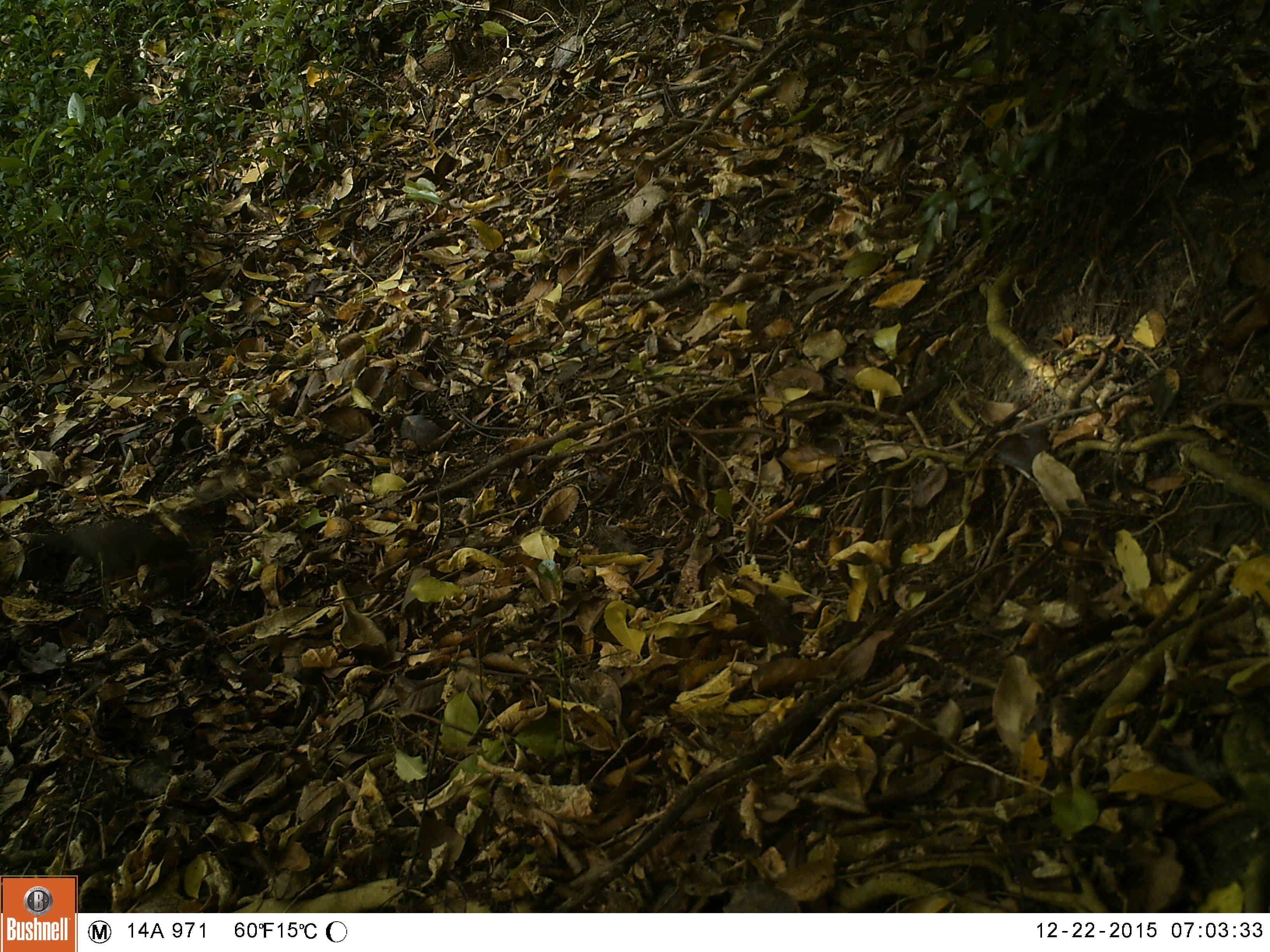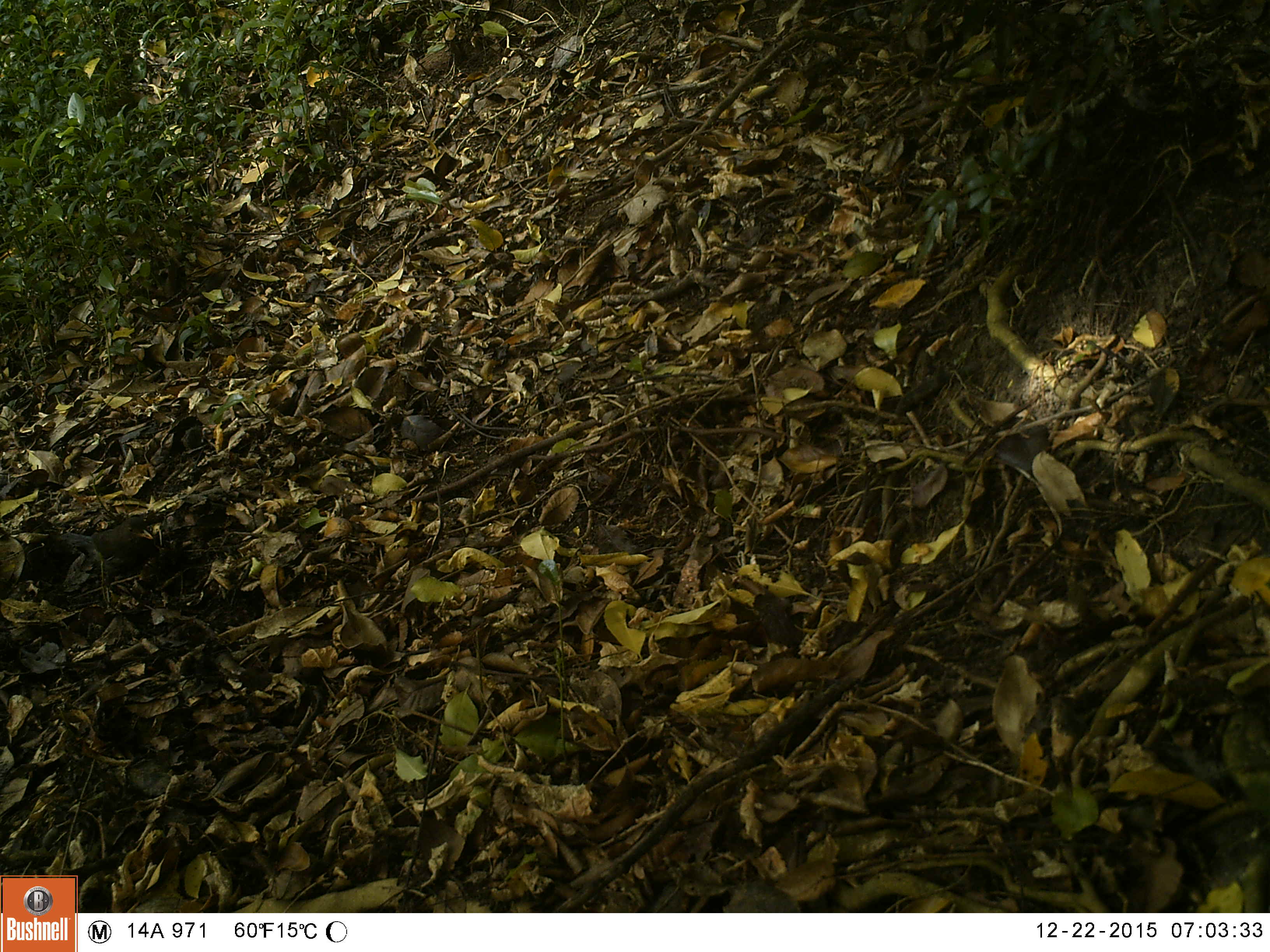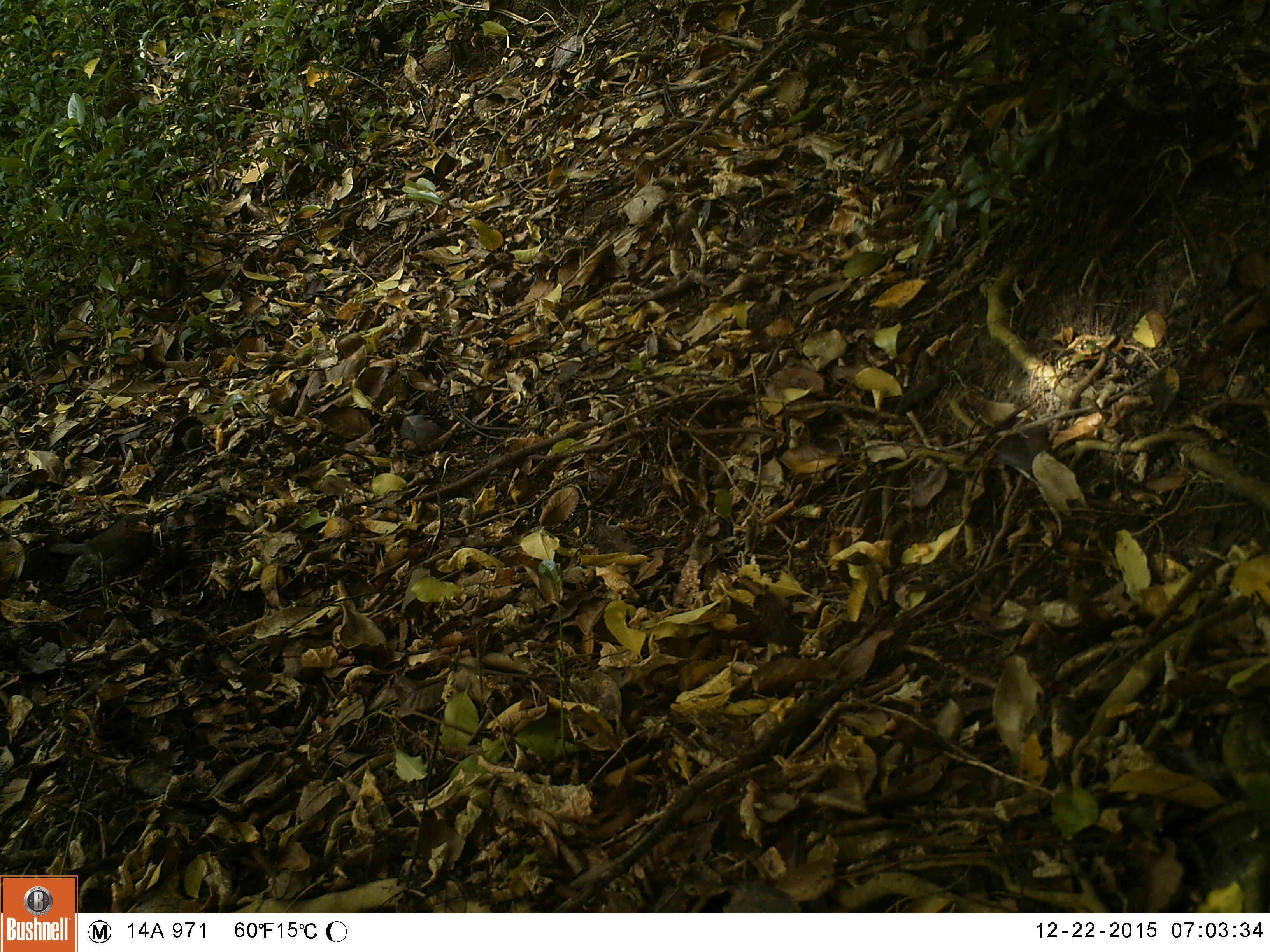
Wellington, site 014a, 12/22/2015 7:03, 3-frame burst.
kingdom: Animalia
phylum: Chordata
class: Aves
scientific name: Aves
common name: bird